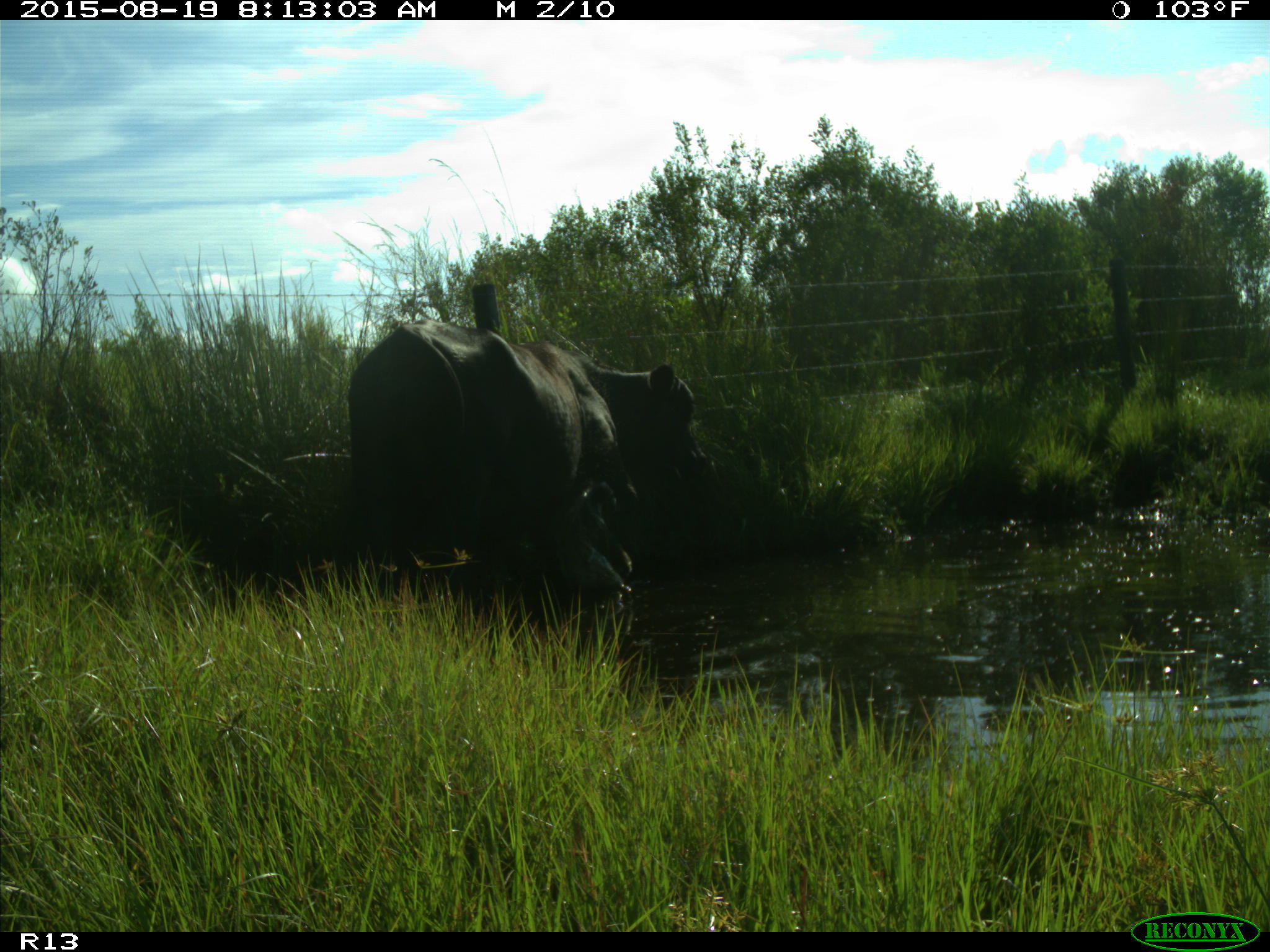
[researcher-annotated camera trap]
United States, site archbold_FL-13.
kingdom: Animalia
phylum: Chordata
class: Mammalia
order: Artiodactyla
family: Bovidae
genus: Bos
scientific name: Bos taurus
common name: domestic cow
Bos taurus (domestic cow).